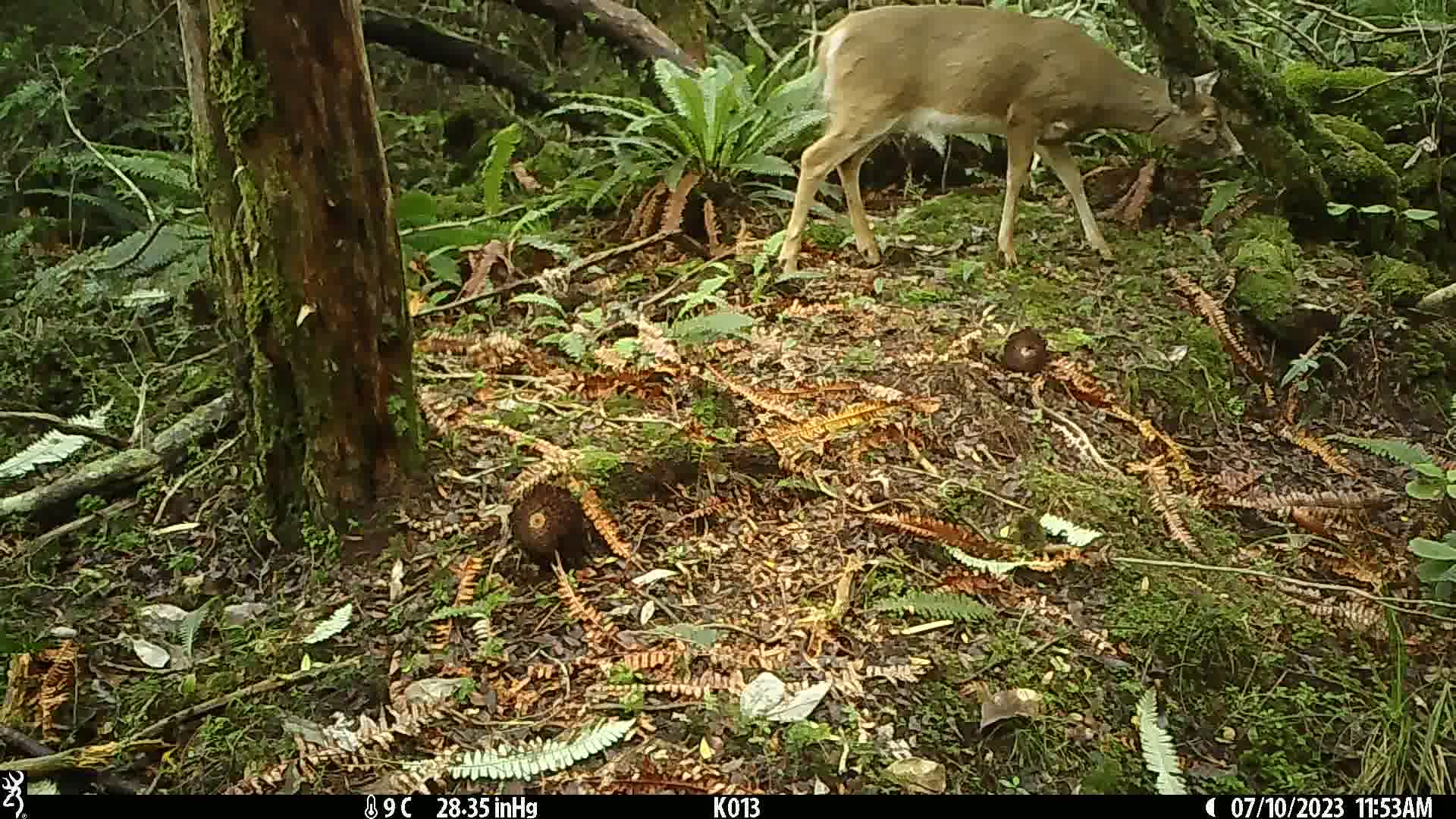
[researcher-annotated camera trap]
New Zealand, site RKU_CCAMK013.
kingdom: Animalia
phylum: Chordata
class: Mammalia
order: Artiodactyla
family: Cervidae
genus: Odocoileus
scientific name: Odocoileus virginianus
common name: white-tailed deer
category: white tailed deer